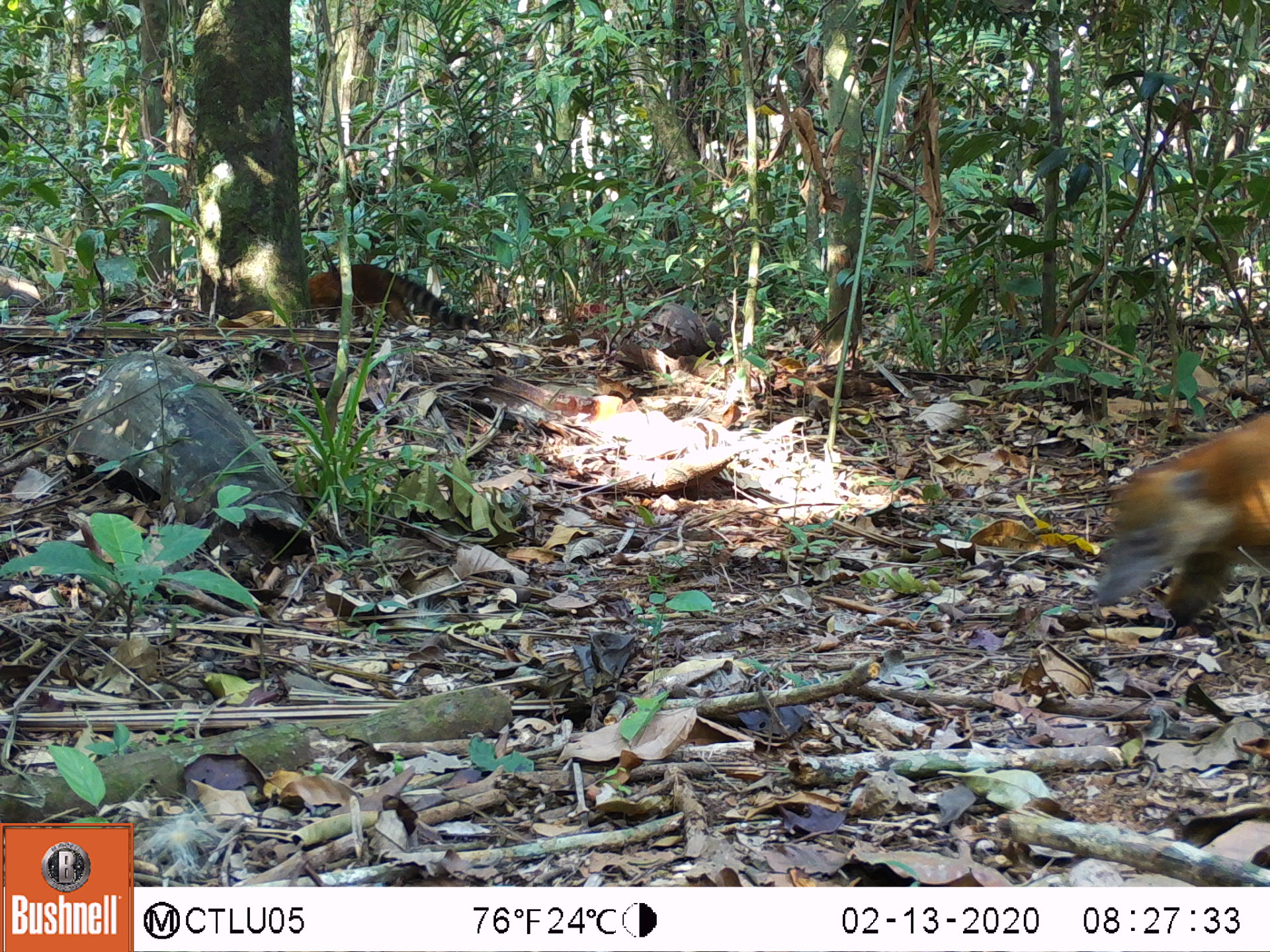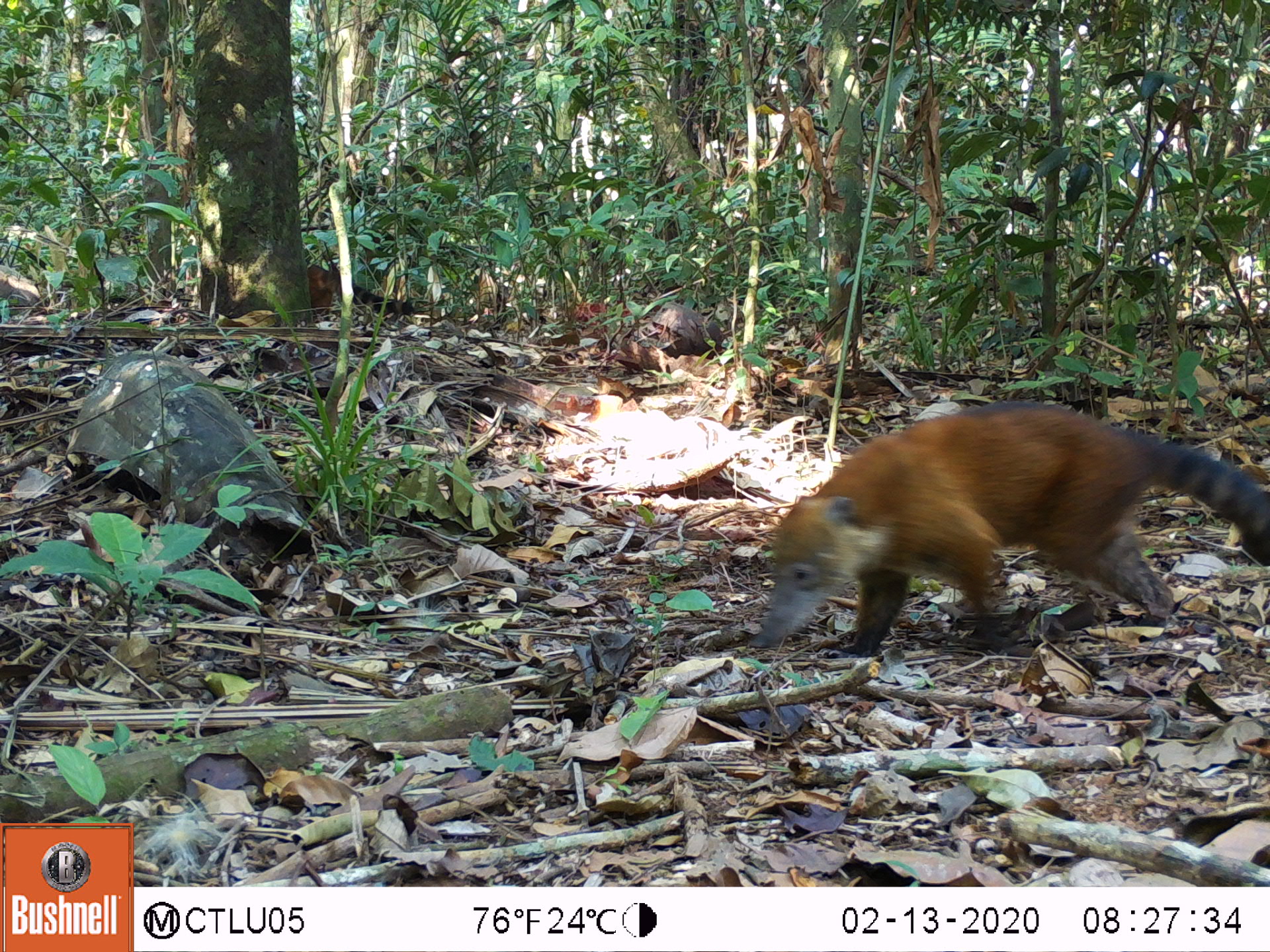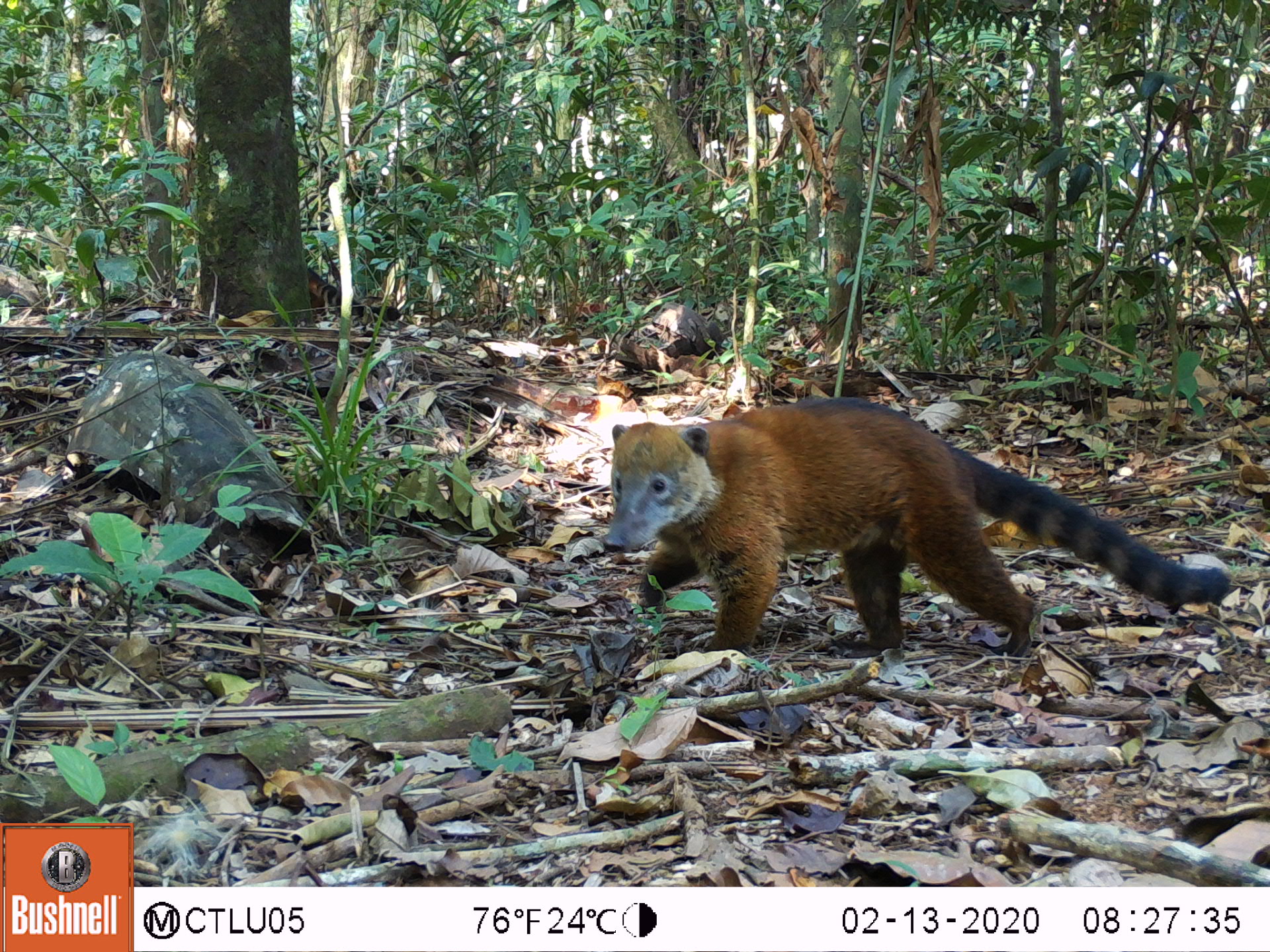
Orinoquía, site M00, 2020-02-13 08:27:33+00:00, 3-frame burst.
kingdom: Animalia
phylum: Chordata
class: Mammalia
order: Carnivora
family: Procyonidae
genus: Nasua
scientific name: Nasua nasua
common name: south american coati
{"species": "south american coati (Nasua nasua)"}